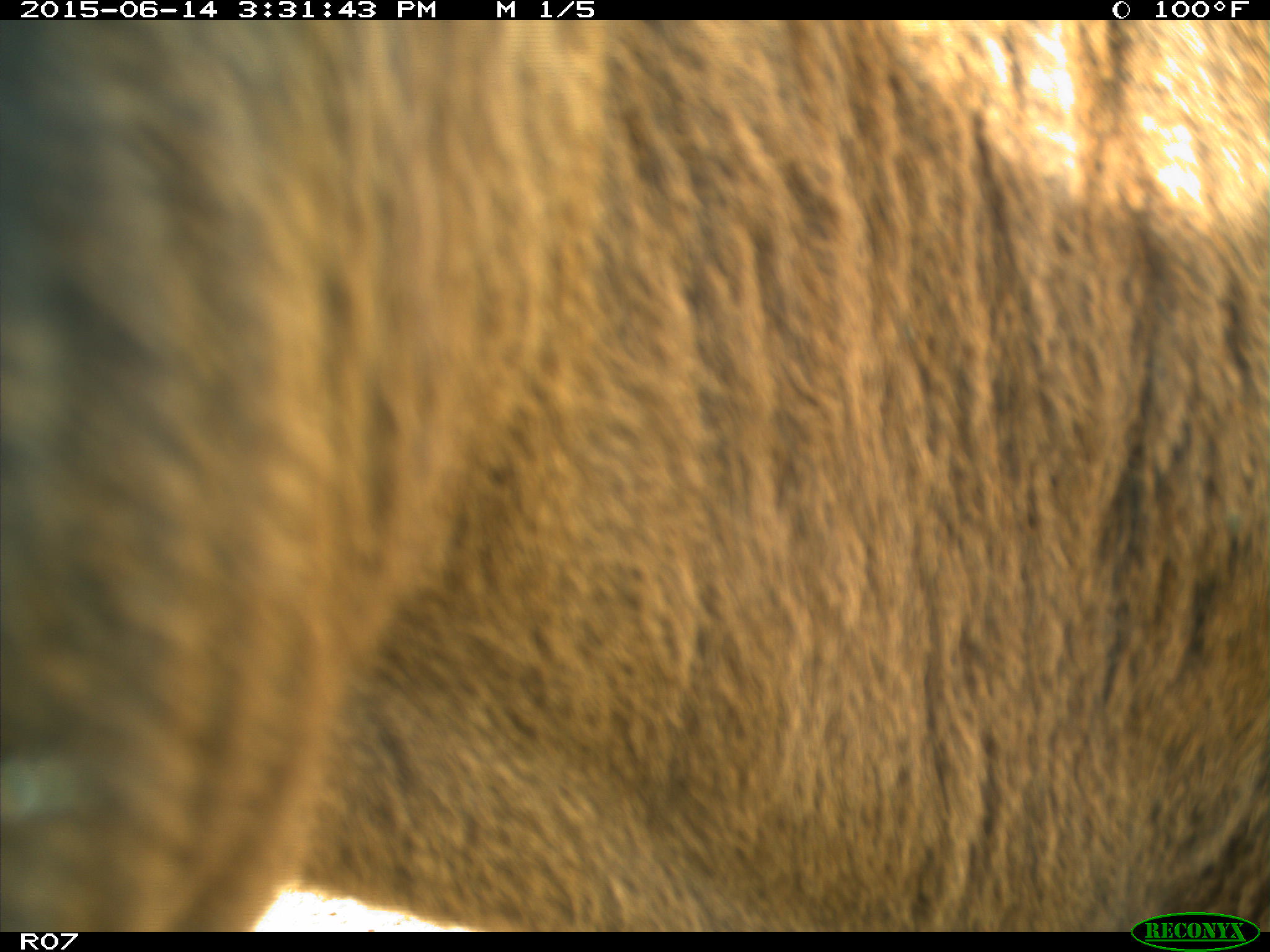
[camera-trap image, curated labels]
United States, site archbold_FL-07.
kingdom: Animalia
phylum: Chordata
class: Mammalia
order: Artiodactyla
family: Bovidae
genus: Bos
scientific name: Bos taurus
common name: domestic cow